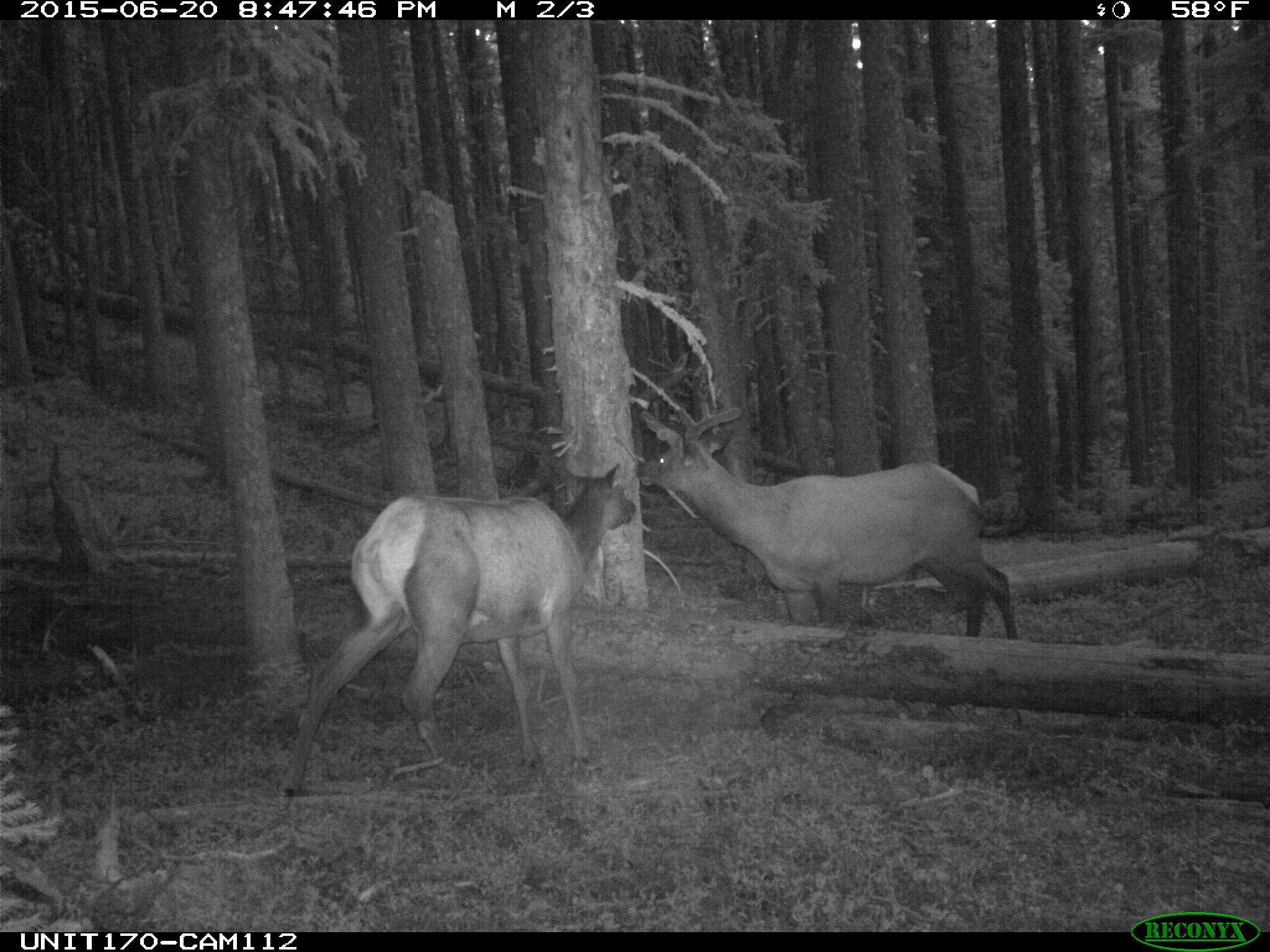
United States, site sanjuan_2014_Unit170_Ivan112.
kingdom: Animalia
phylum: Chordata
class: Mammalia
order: Artiodactyla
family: Cervidae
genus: Cervus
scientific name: Cervus elaphus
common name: red deer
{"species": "Cervus elaphus (red deer)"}